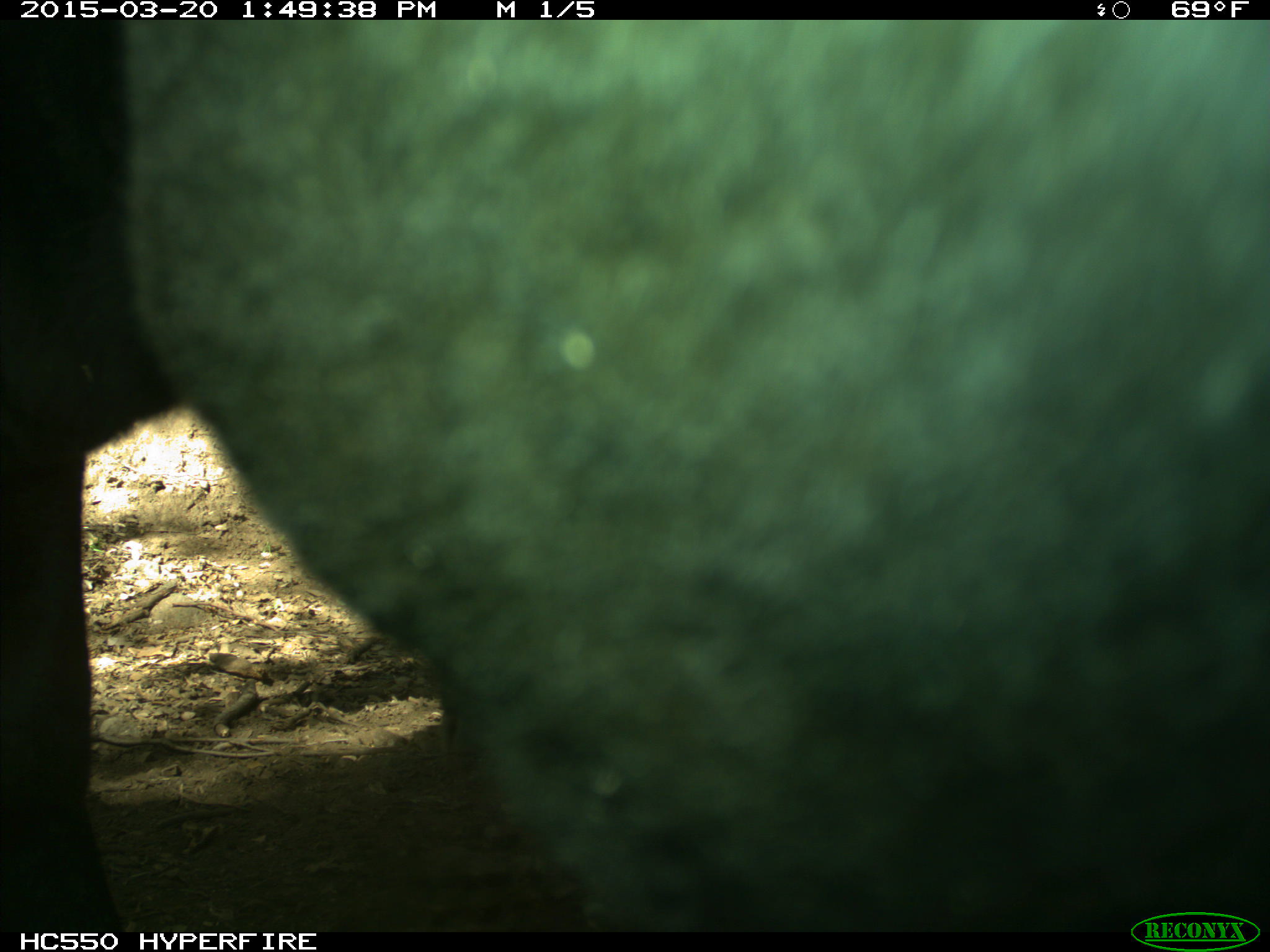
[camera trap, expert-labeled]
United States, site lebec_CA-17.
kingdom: Animalia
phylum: Chordata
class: Mammalia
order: Artiodactyla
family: Bovidae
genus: Bos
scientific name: Bos taurus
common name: domestic cow